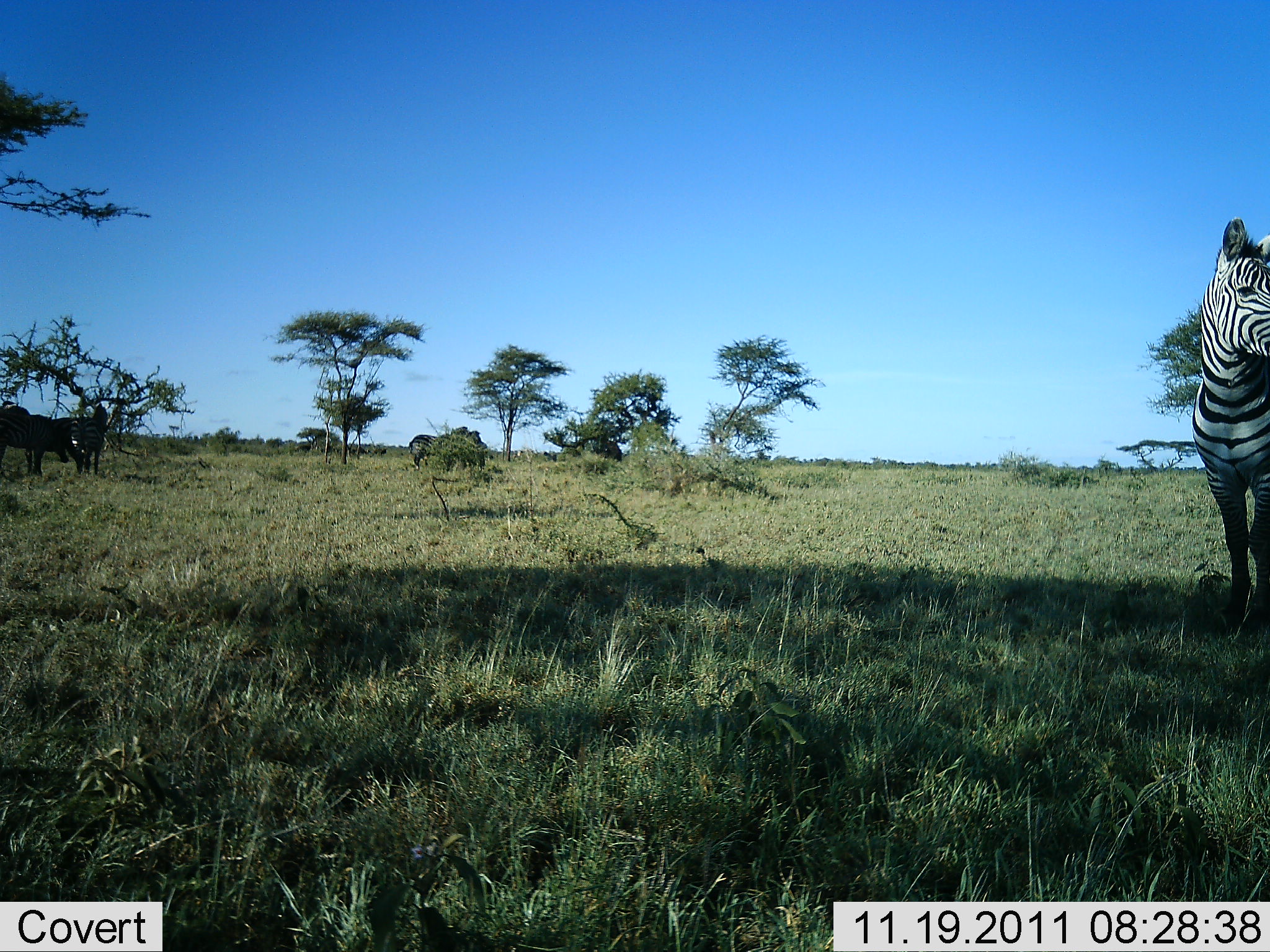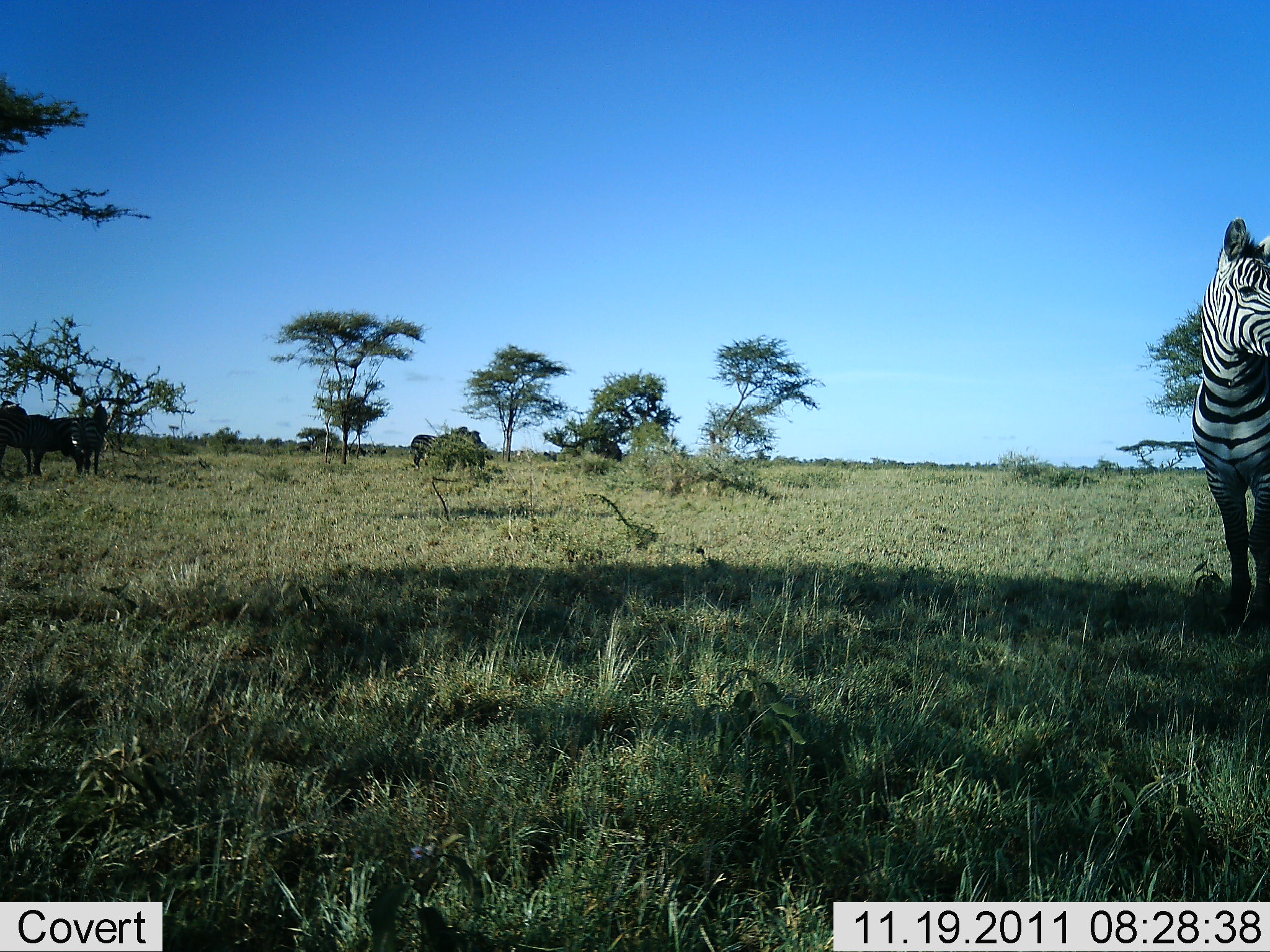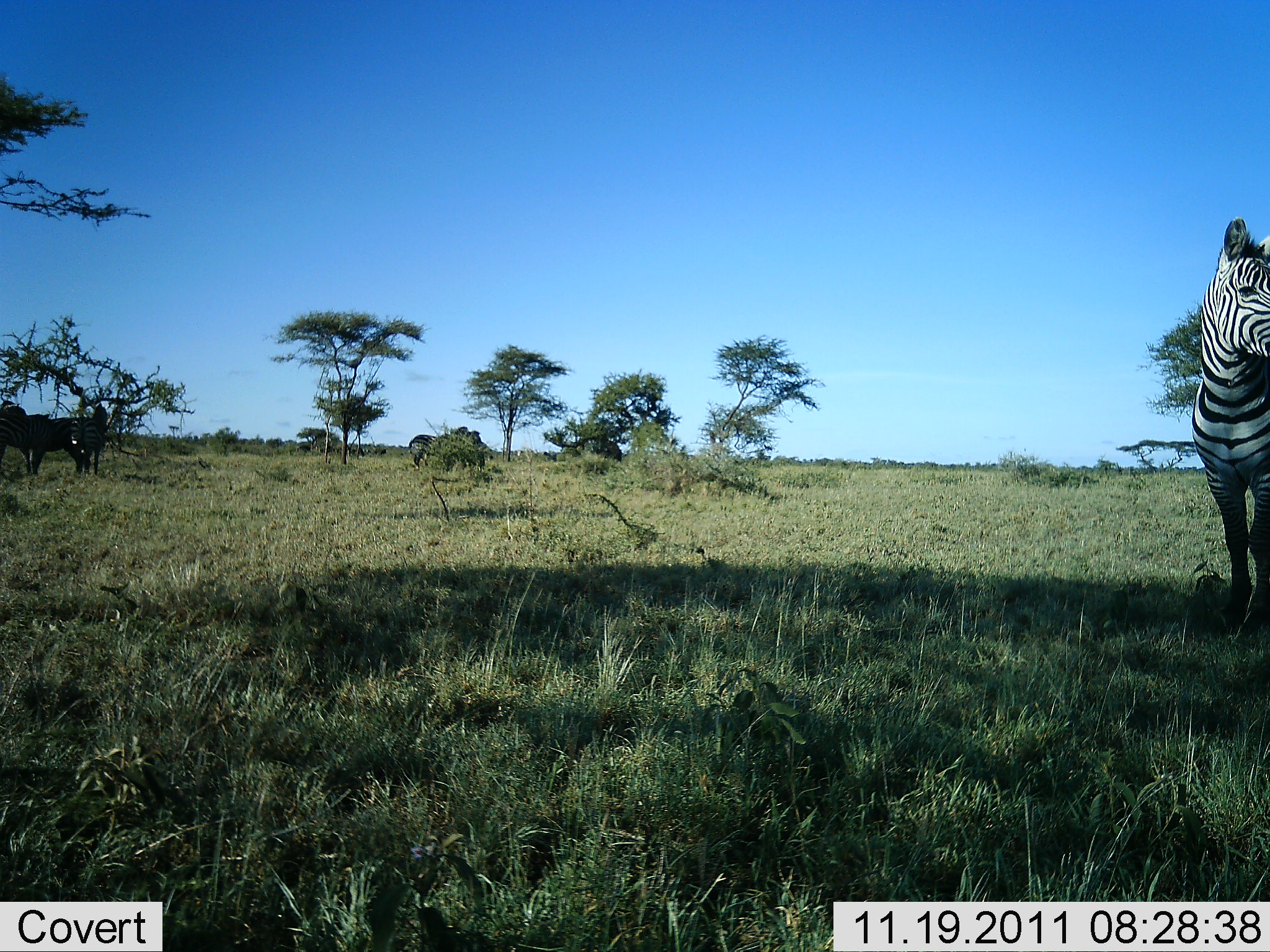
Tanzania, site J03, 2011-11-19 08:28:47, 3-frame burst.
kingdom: Animalia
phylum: Chordata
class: Mammalia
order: Perissodactyla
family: Equidae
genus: Equus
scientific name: Equus quagga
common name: plains zebra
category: zebra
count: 3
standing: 83%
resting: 0%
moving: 8%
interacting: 0%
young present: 0%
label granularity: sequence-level